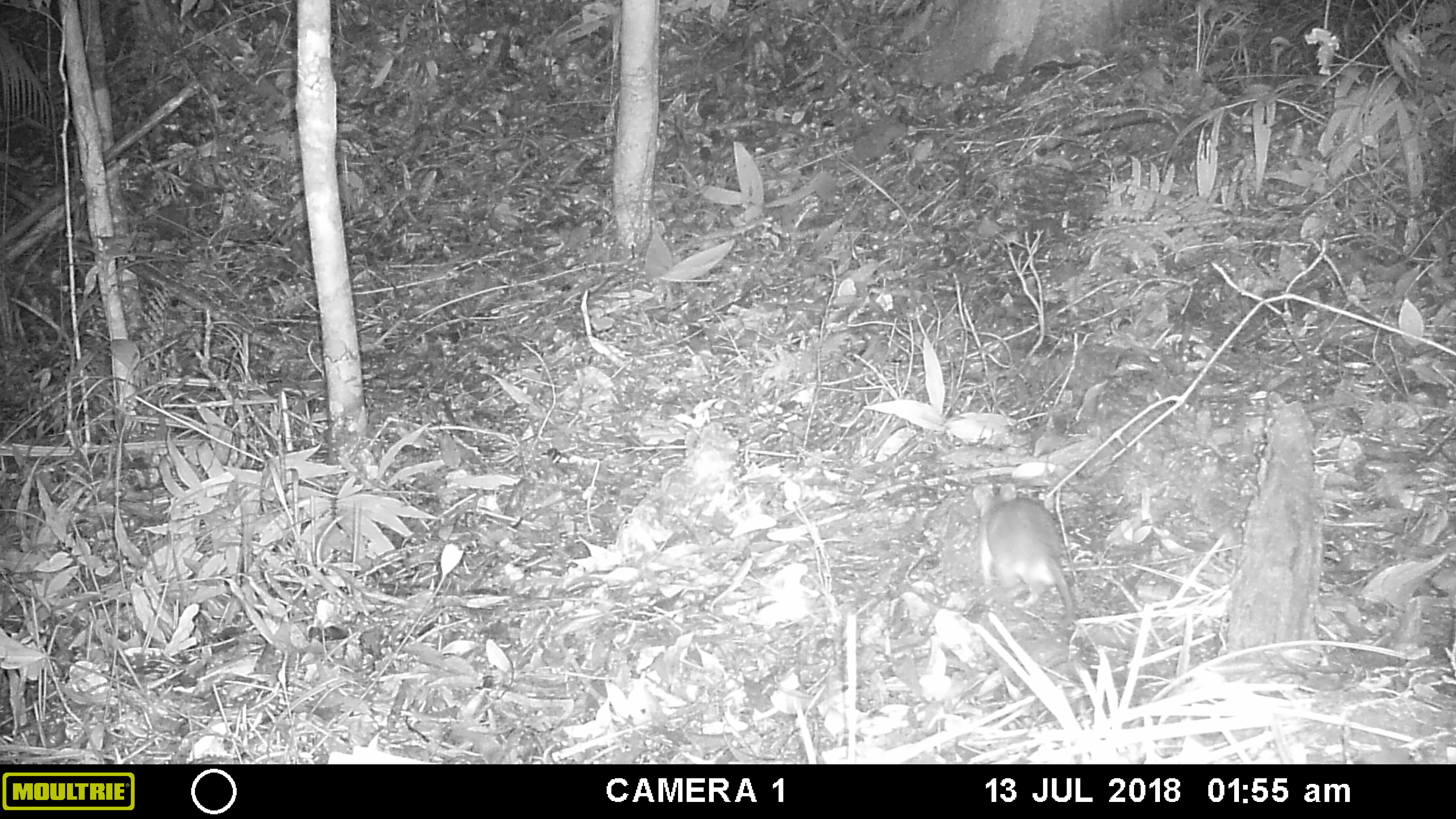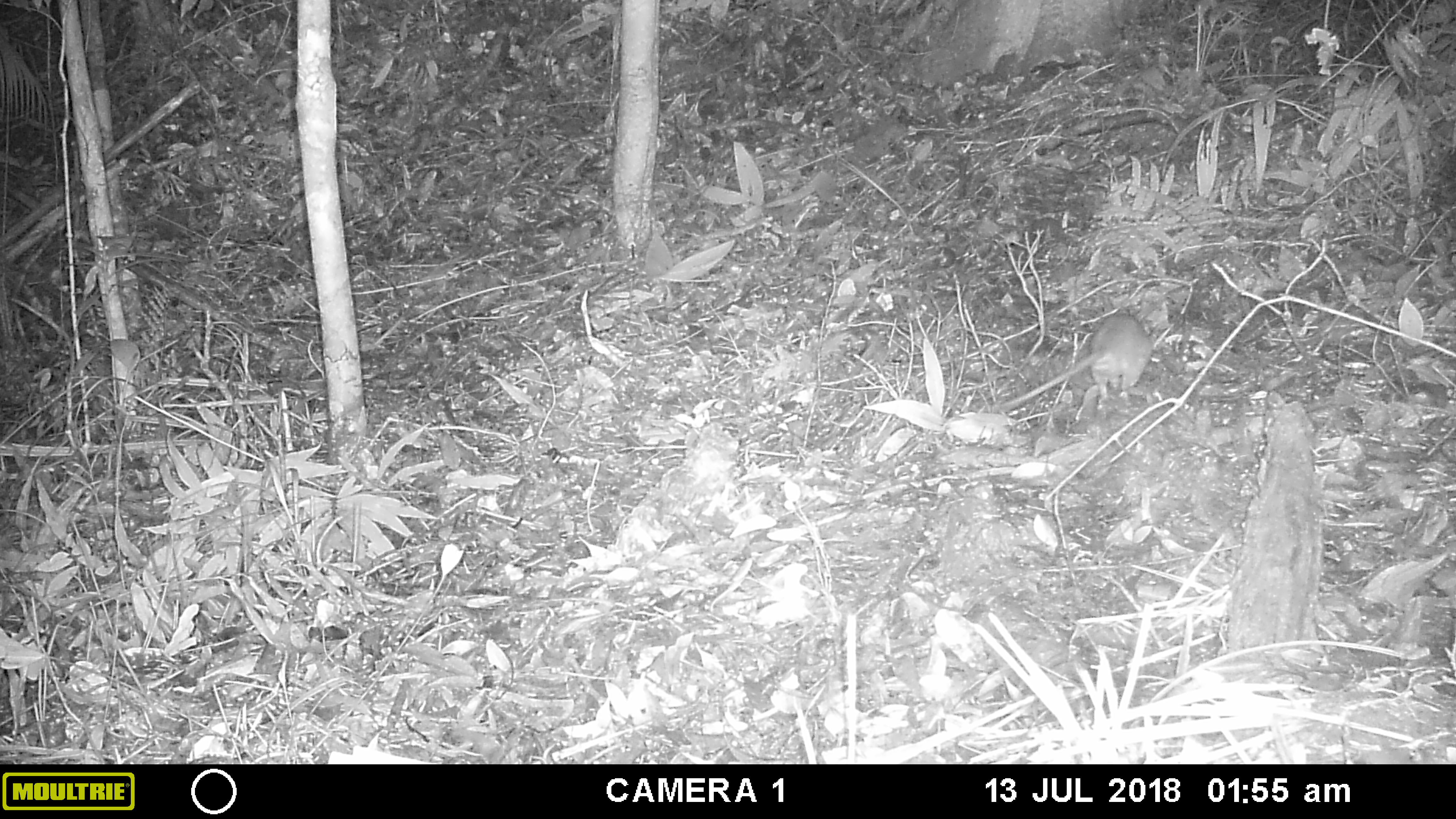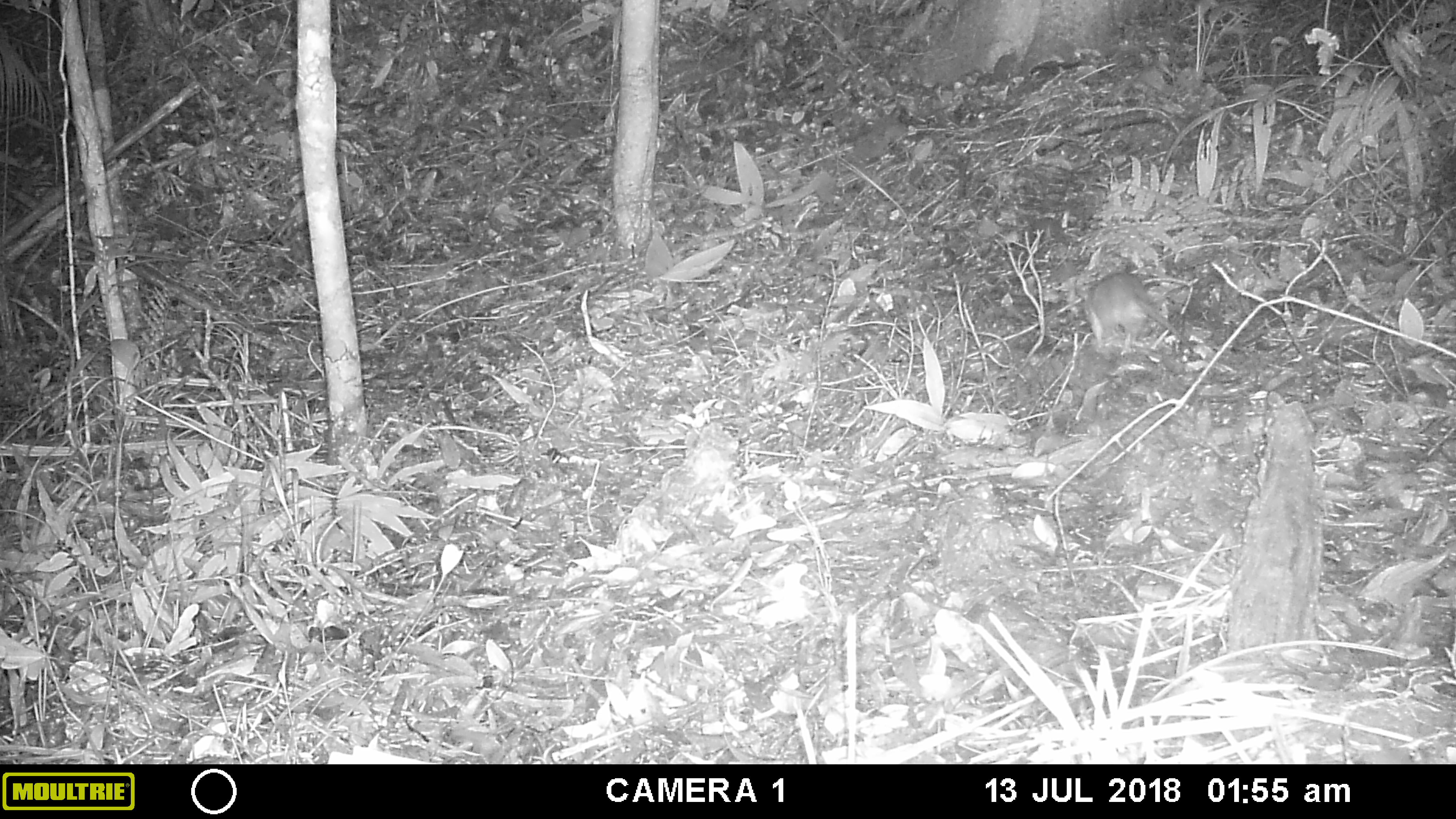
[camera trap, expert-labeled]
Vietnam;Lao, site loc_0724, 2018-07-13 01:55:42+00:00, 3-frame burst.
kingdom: Animalia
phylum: Chordata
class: Mammalia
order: Rodentia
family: Muridae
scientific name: Muridae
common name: old-world mice and rats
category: unidentified murid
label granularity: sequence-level